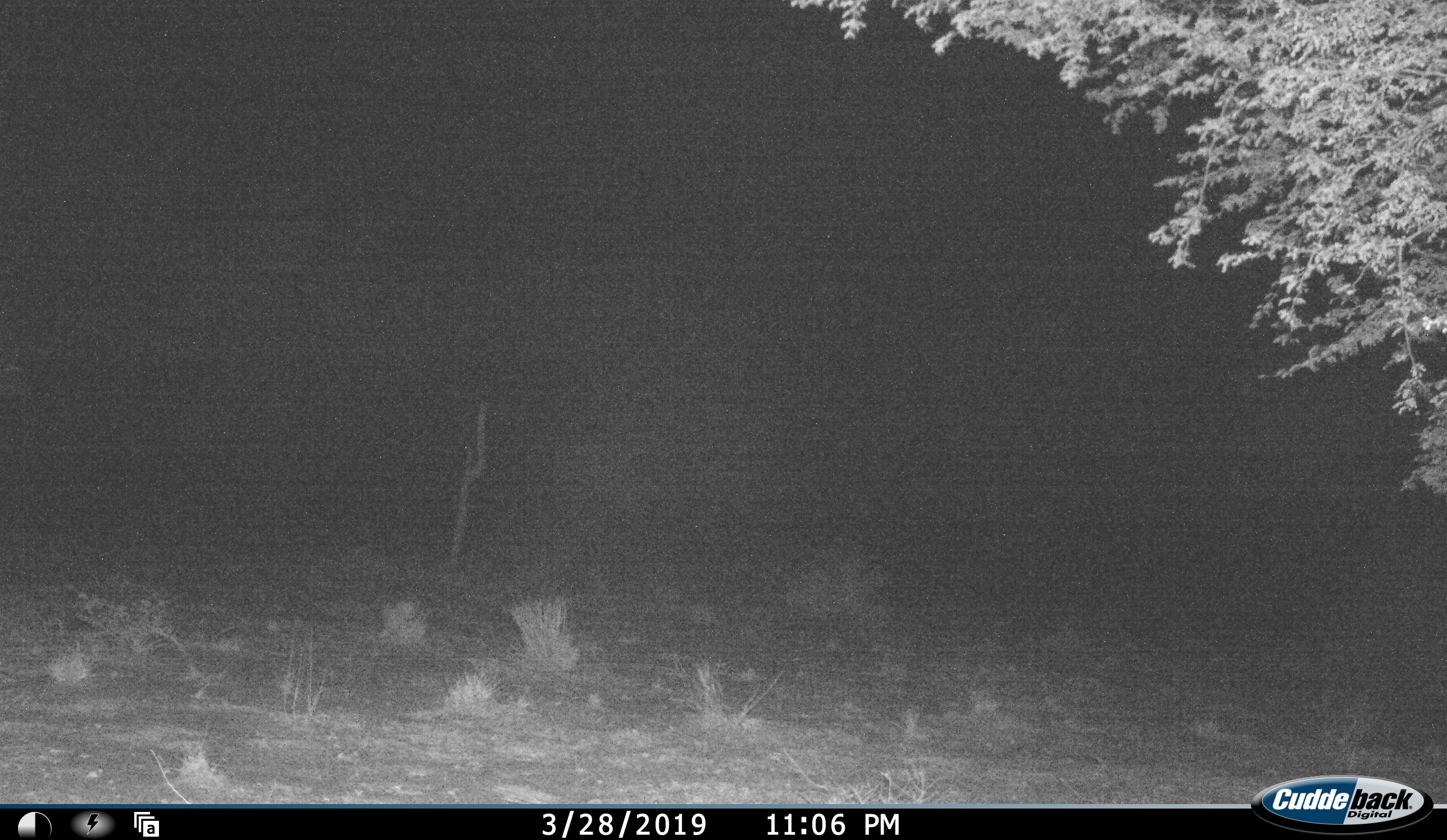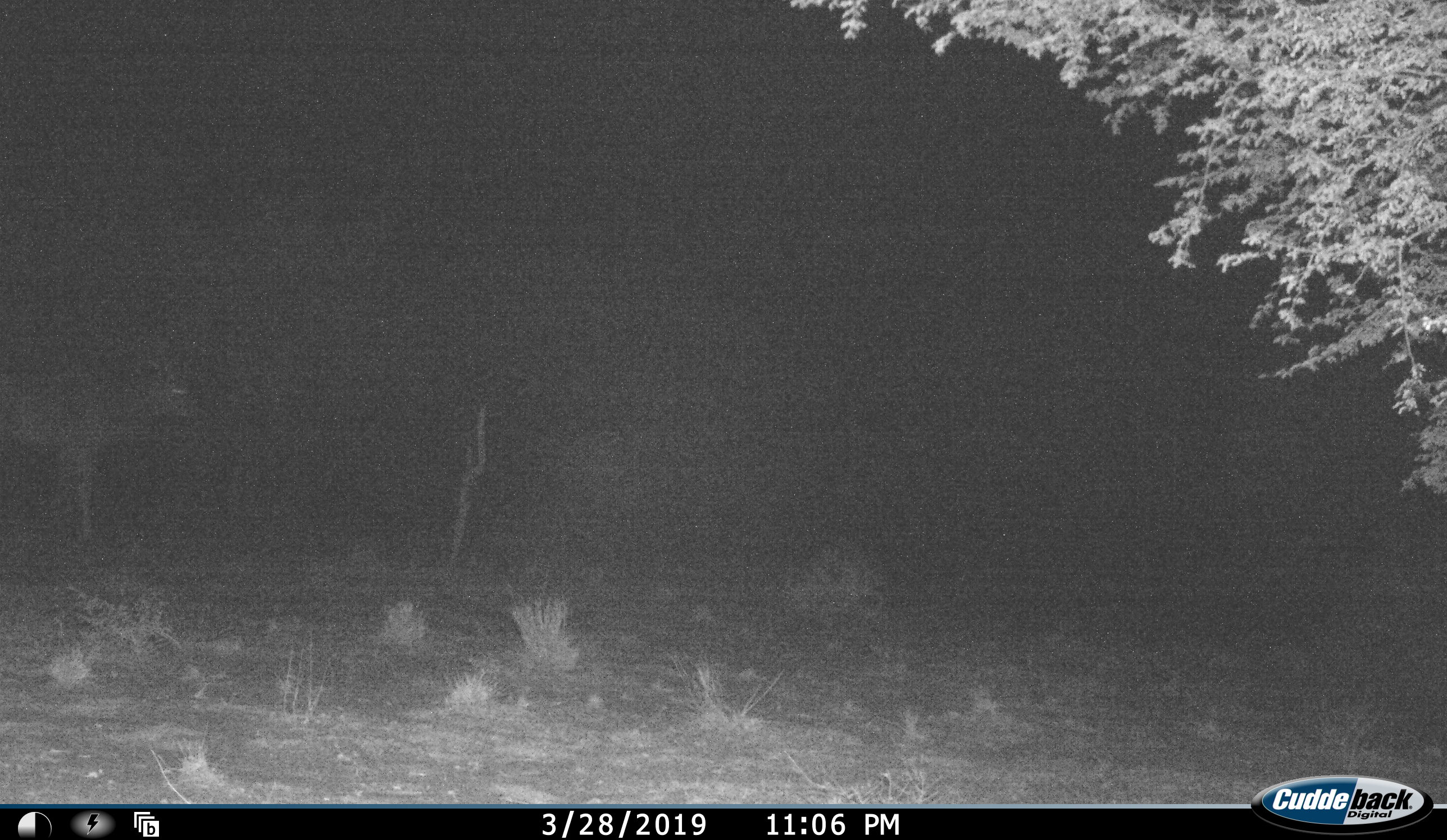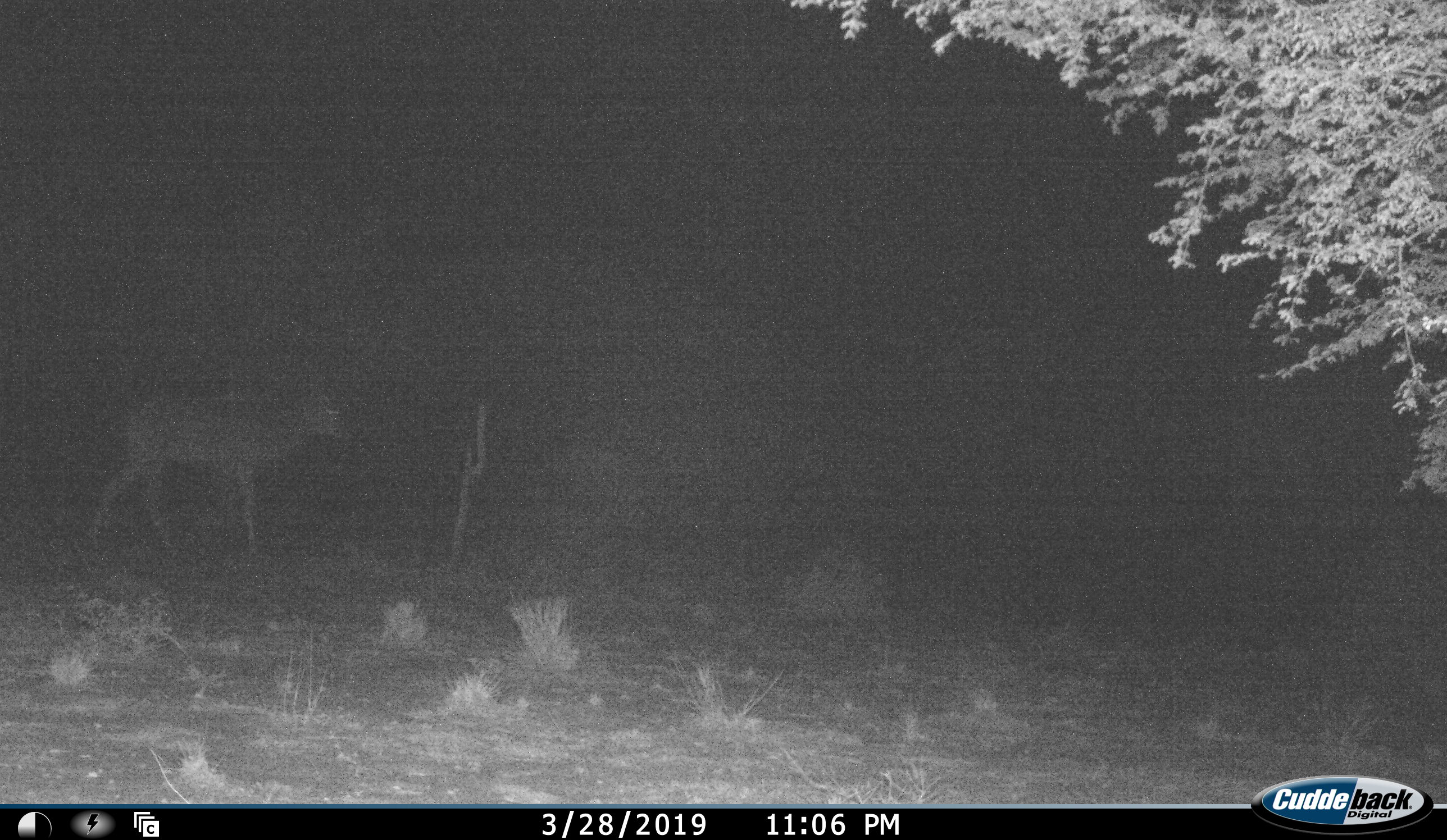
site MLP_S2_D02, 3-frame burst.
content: unidentified animal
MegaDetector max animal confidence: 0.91